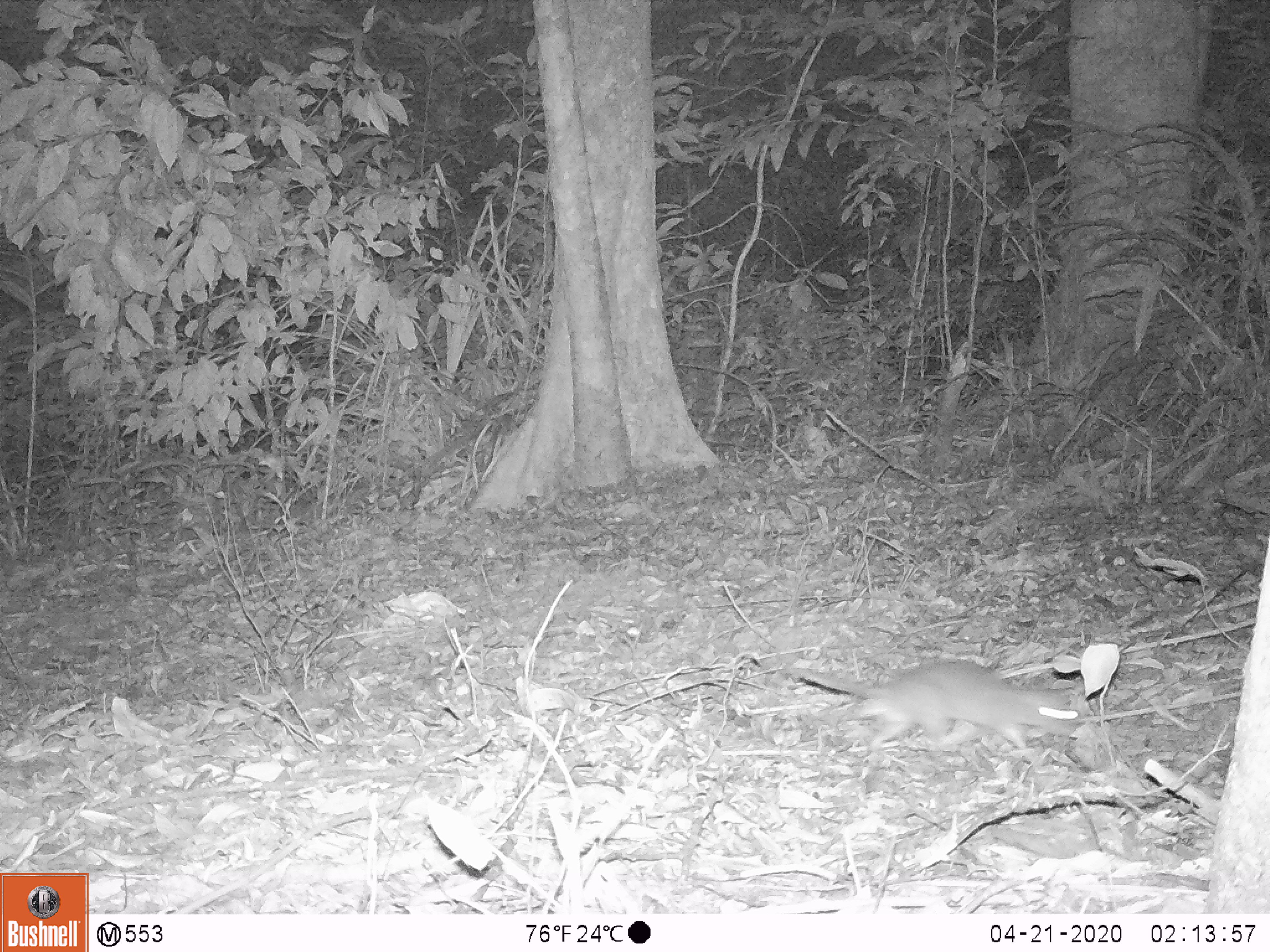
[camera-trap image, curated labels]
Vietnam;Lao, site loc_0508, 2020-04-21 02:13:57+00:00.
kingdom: Animalia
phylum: Chordata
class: Mammalia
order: Rodentia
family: Muridae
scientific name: Muridae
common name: old-world mice and rats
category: unidentified murid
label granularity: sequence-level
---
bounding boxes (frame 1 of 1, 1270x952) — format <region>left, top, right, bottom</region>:
unidentified murid: <region>777, 655, 1081, 753</region>